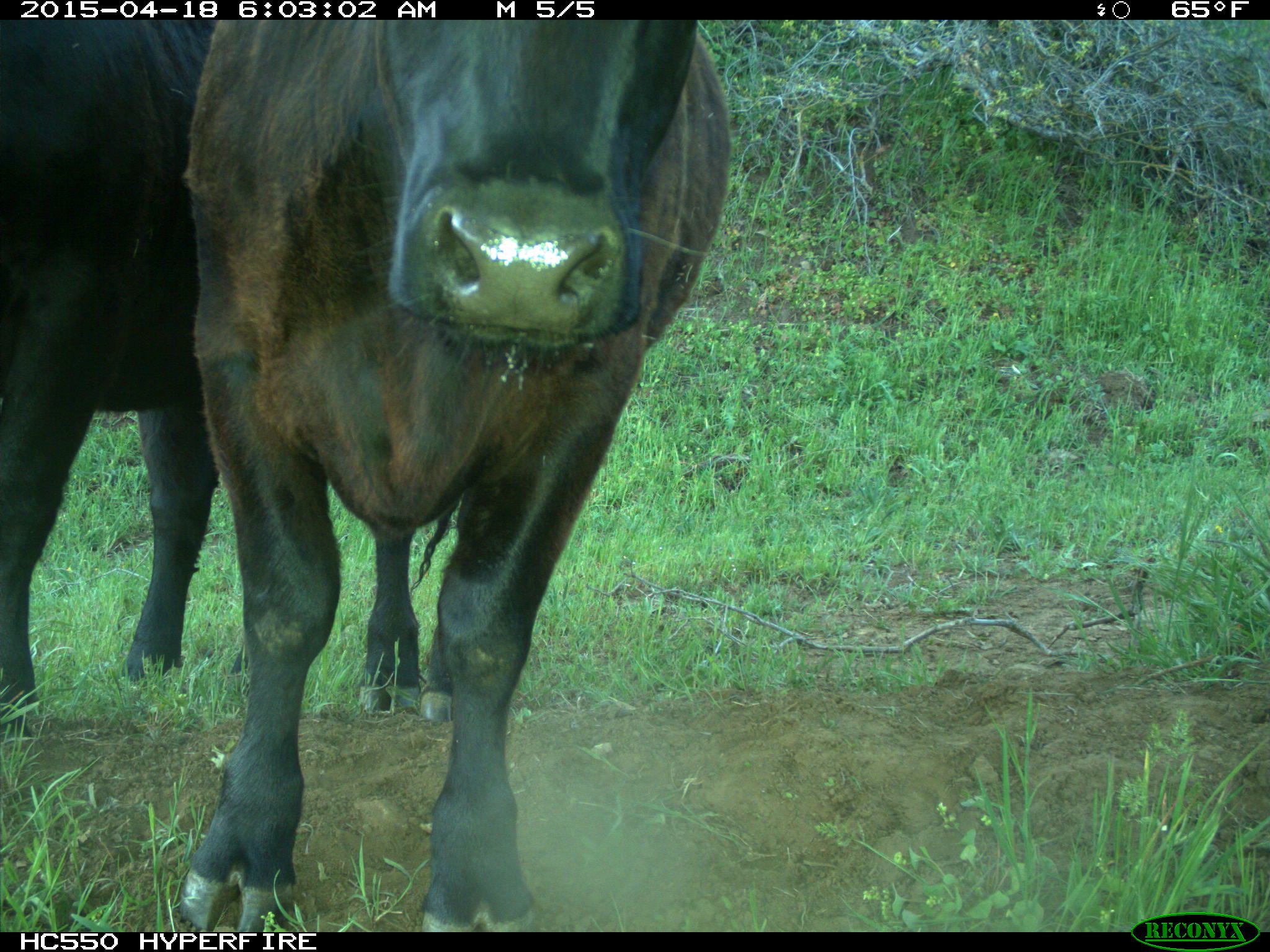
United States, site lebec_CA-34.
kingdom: Animalia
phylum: Chordata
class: Mammalia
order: Artiodactyla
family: Bovidae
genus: Bos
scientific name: Bos taurus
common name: domestic cow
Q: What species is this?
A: Bos taurus (domestic cow).